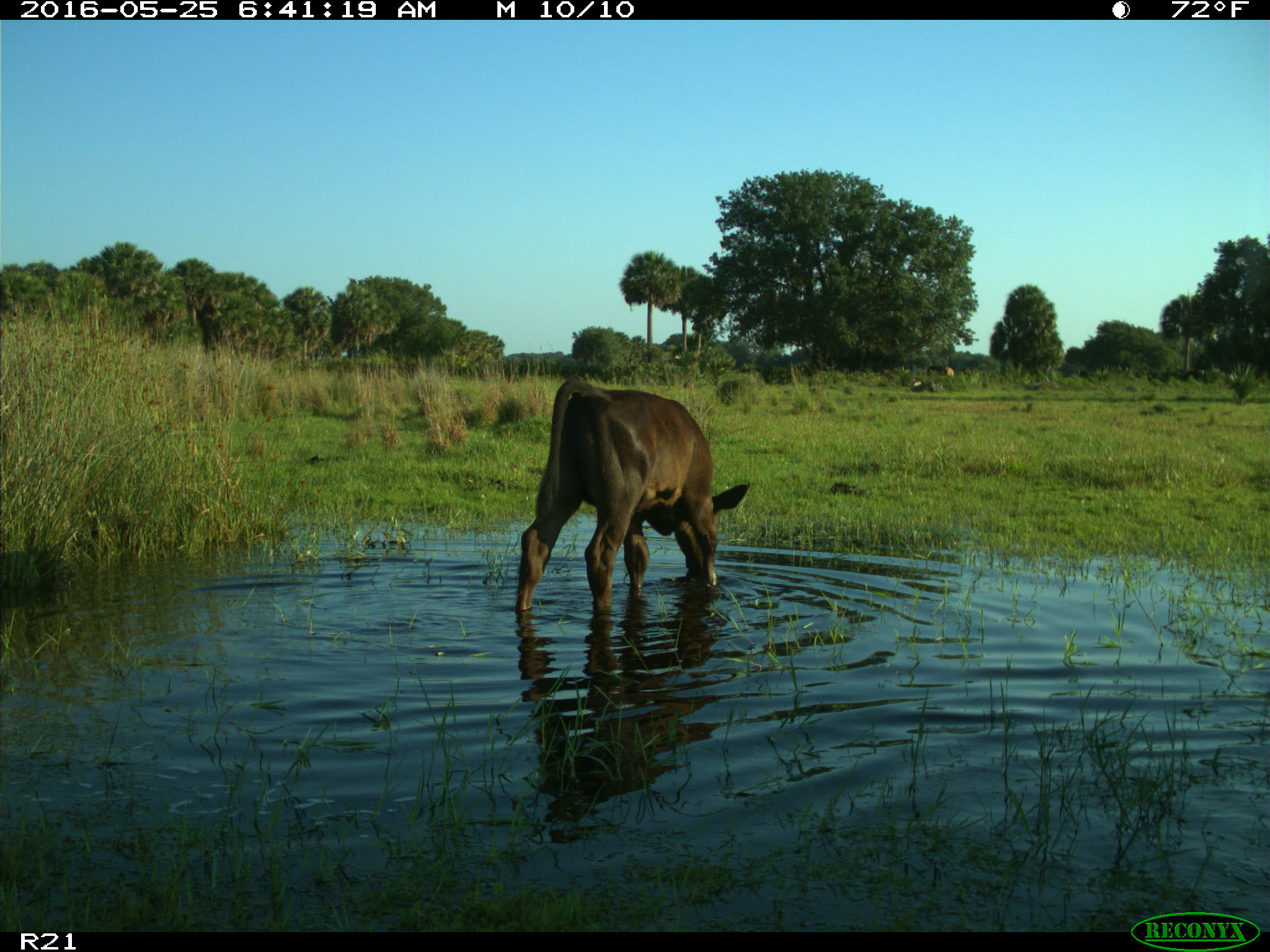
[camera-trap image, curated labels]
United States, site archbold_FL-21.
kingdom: Animalia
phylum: Chordata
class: Mammalia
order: Artiodactyla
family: Bovidae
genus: Bos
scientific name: Bos taurus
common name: domestic cow